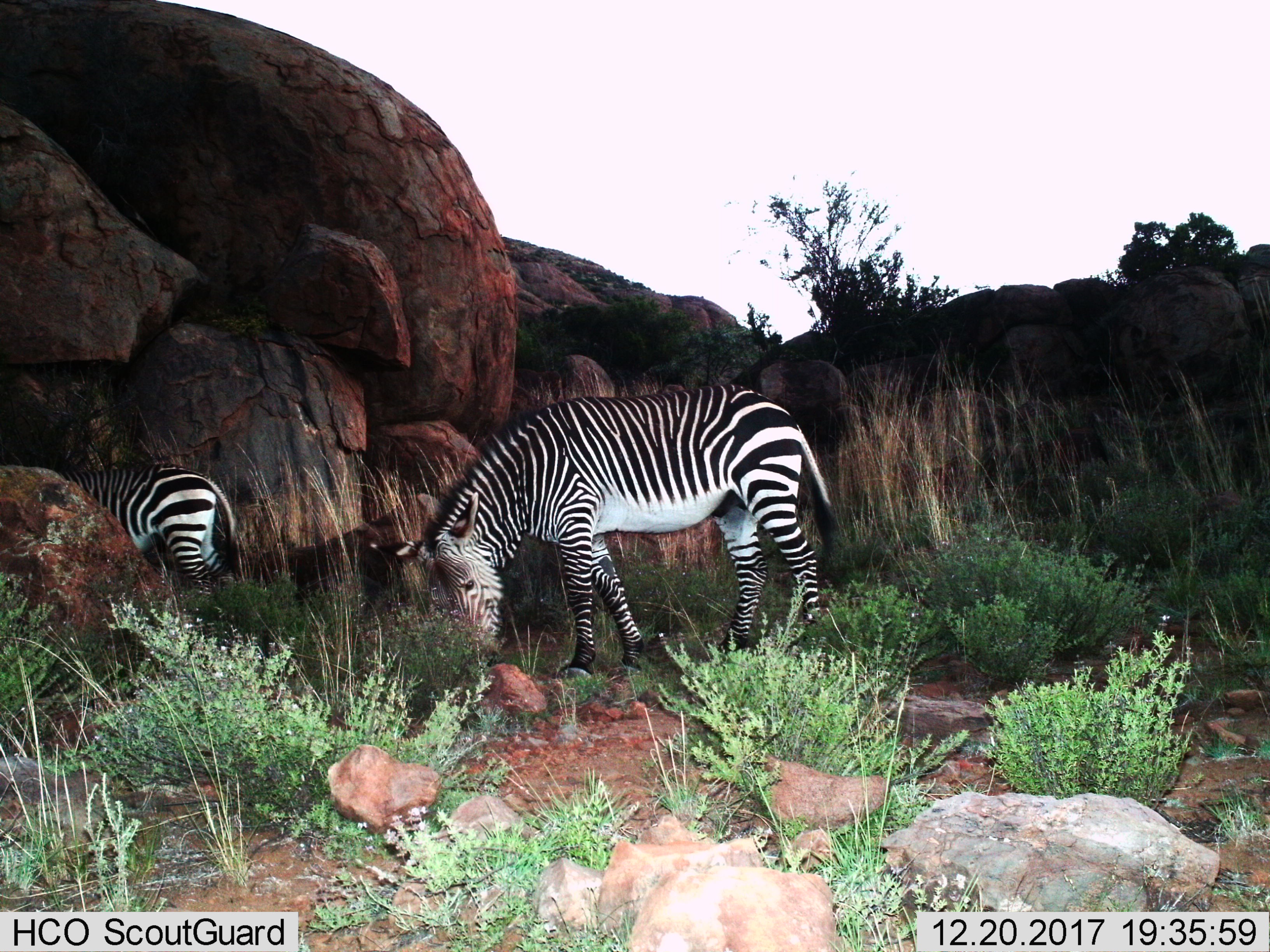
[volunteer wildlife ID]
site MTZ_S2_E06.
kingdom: Animalia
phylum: Chordata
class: Mammalia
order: Perissodactyla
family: Equidae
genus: Equus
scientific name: Equus zebra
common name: mountain zebra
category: zebramountain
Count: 2.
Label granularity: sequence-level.